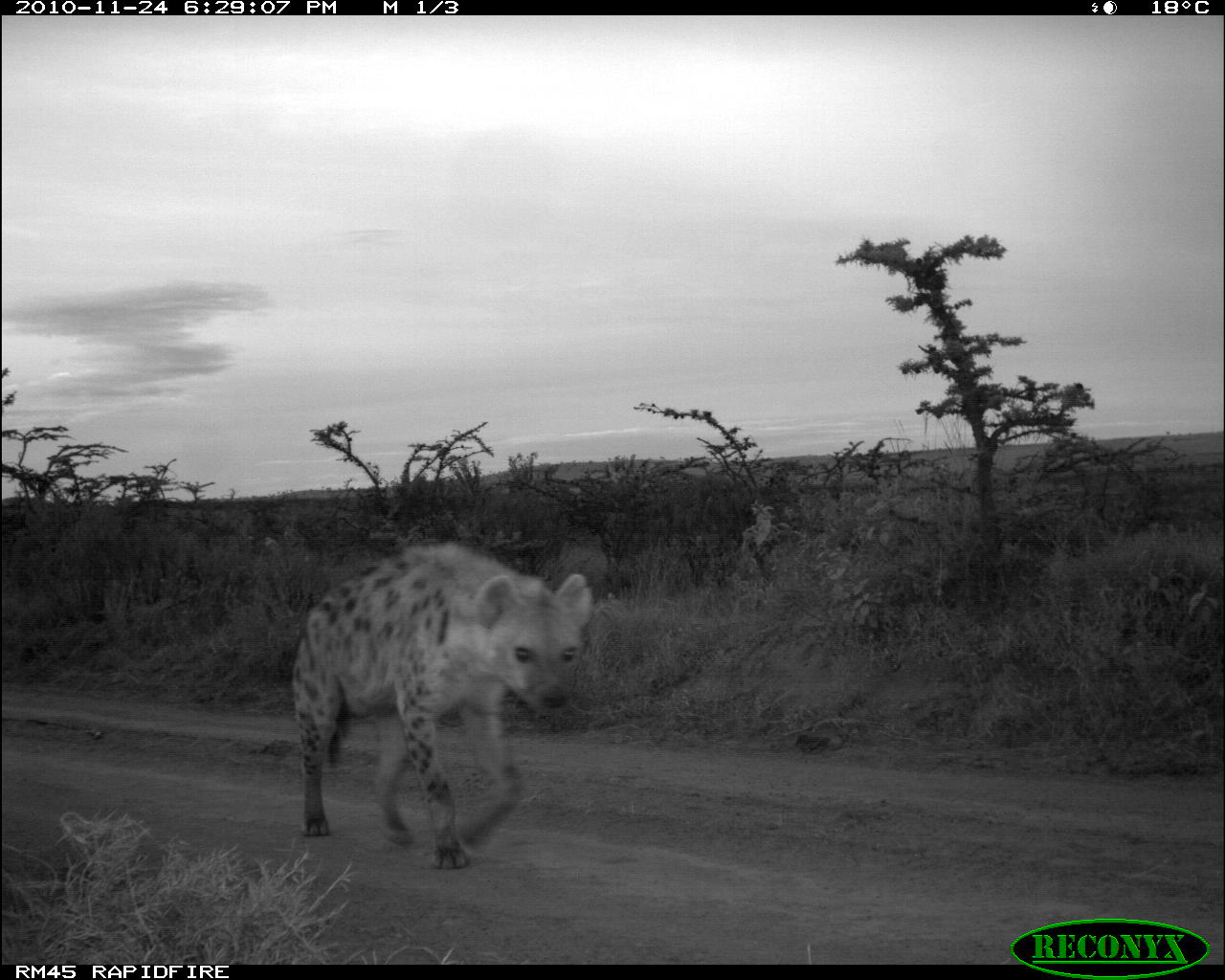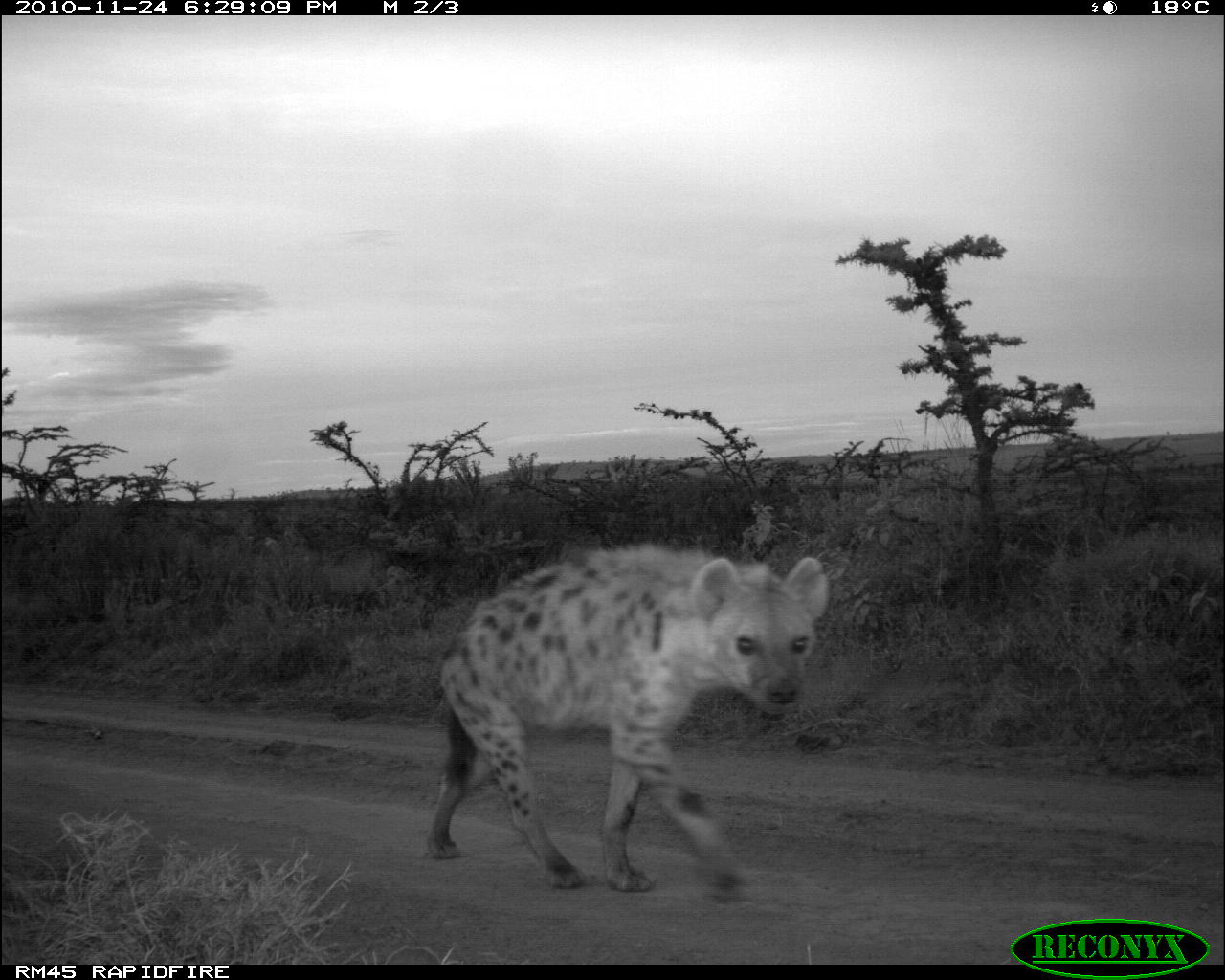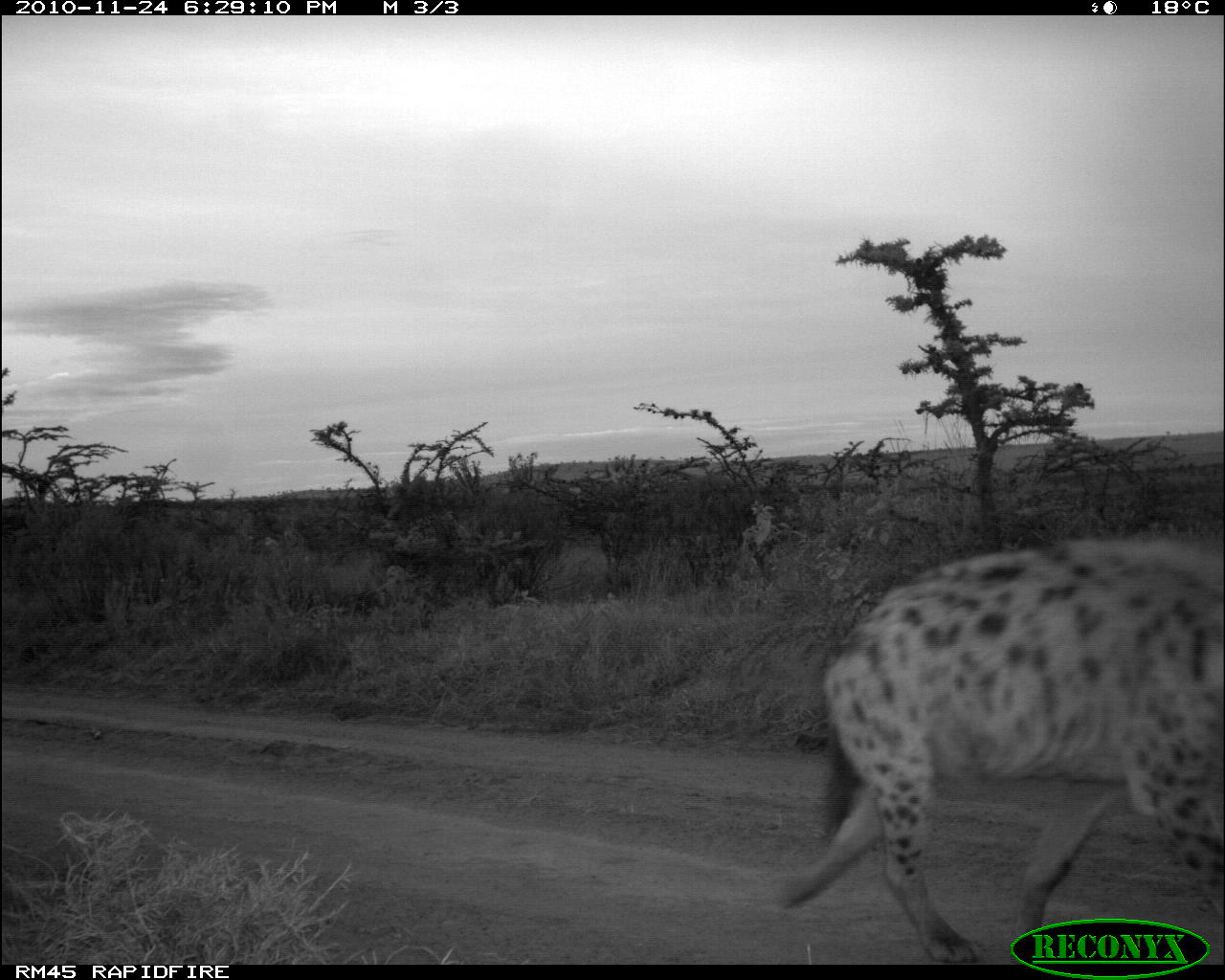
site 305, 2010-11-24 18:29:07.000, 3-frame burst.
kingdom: Animalia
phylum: Chordata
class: Mammalia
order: Carnivora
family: Hyaenidae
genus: Crocuta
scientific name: Crocuta crocuta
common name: spotted hyena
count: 1